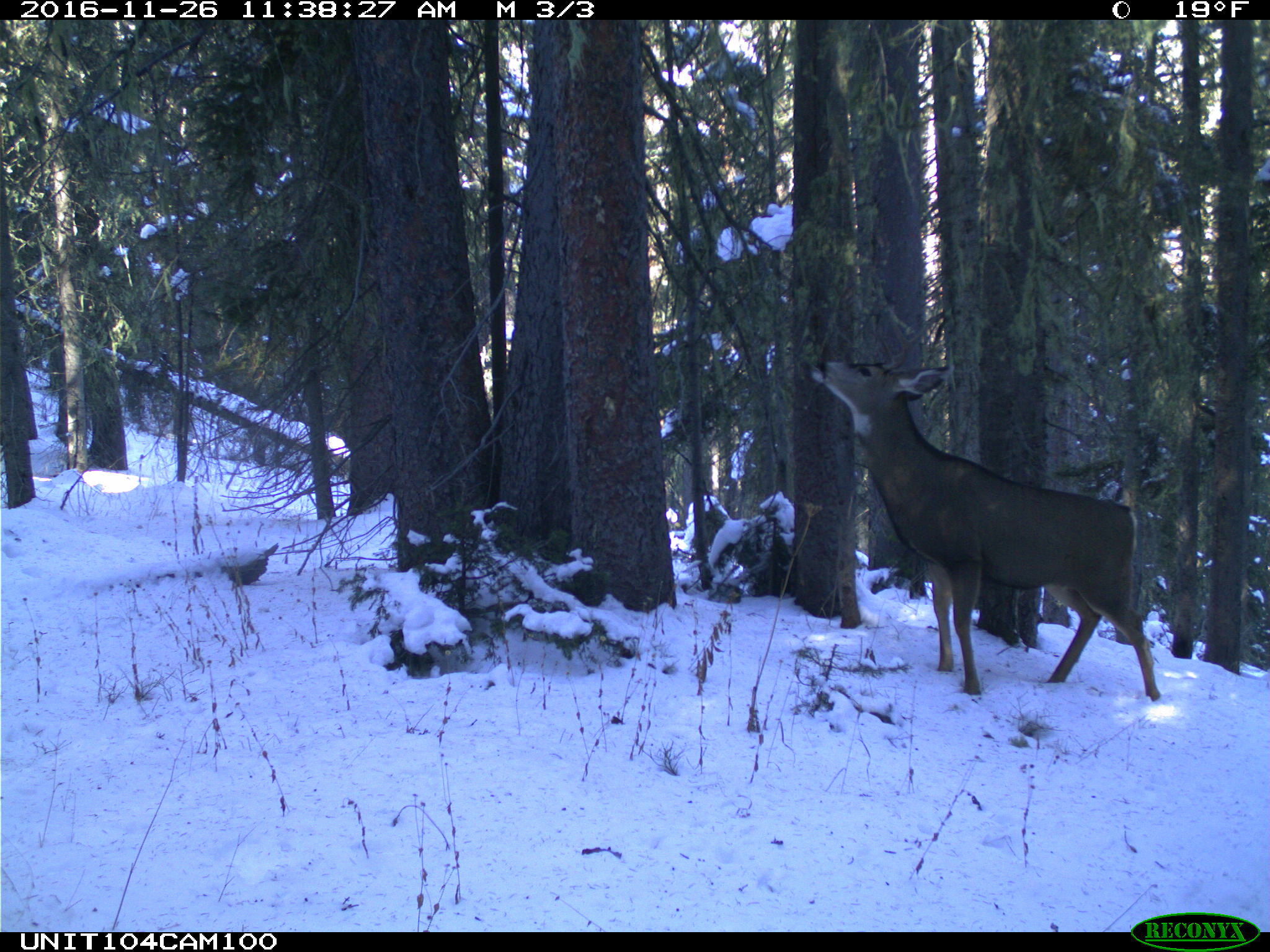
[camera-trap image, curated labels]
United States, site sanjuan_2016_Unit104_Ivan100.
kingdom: Animalia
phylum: Chordata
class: Mammalia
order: Artiodactyla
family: Cervidae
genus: Odocoileus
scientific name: Odocoileus hemionus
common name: mule deer